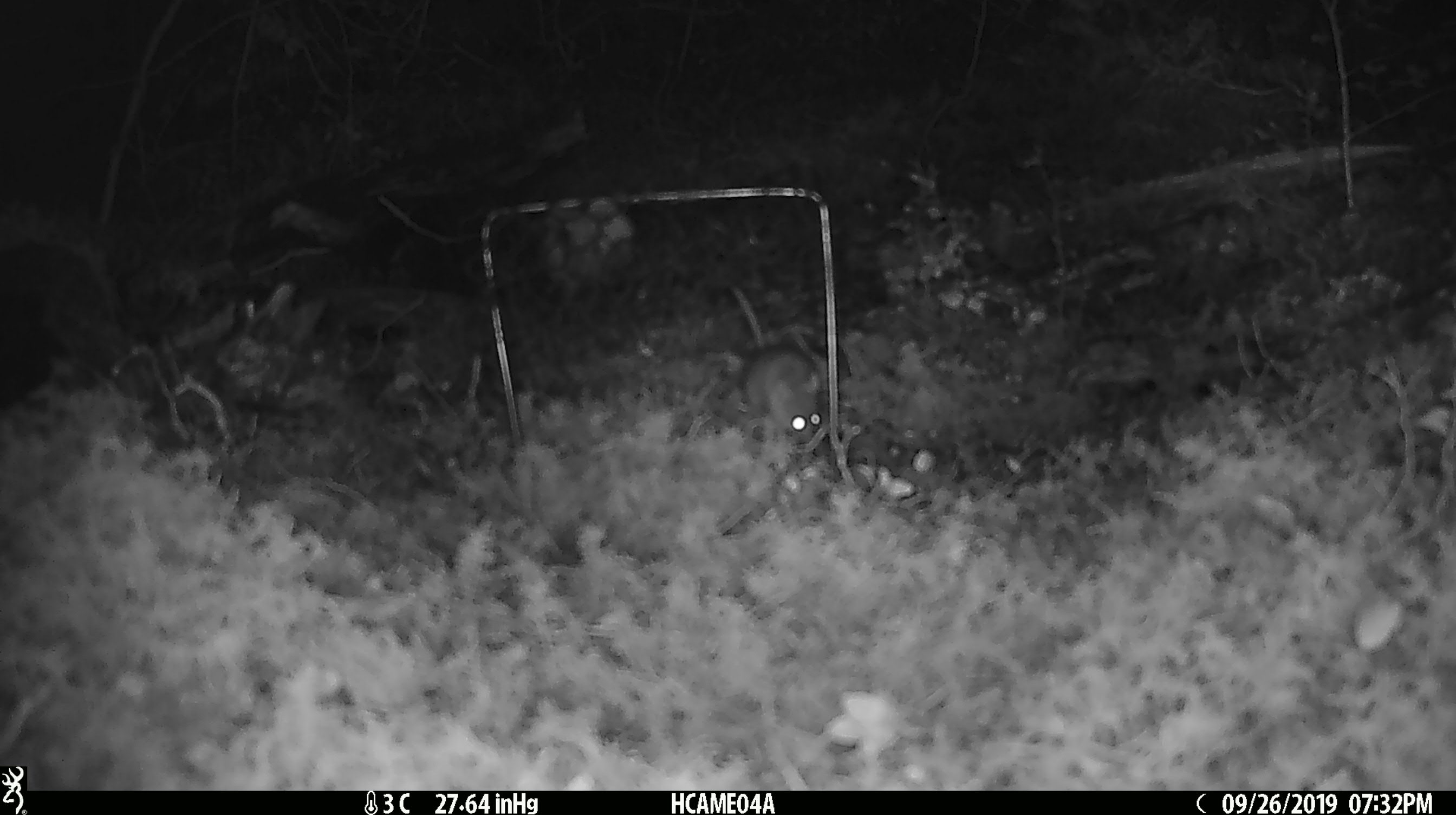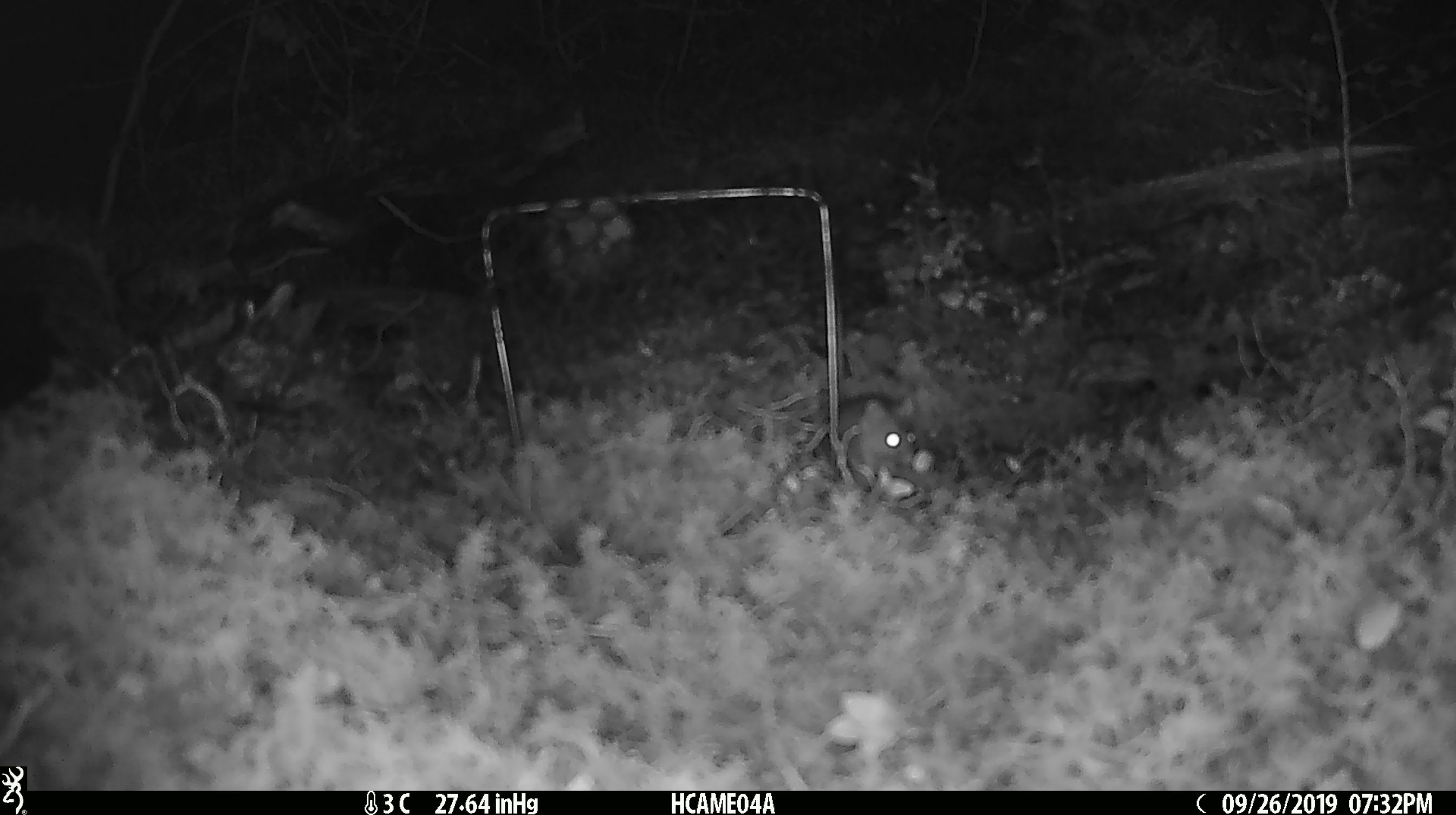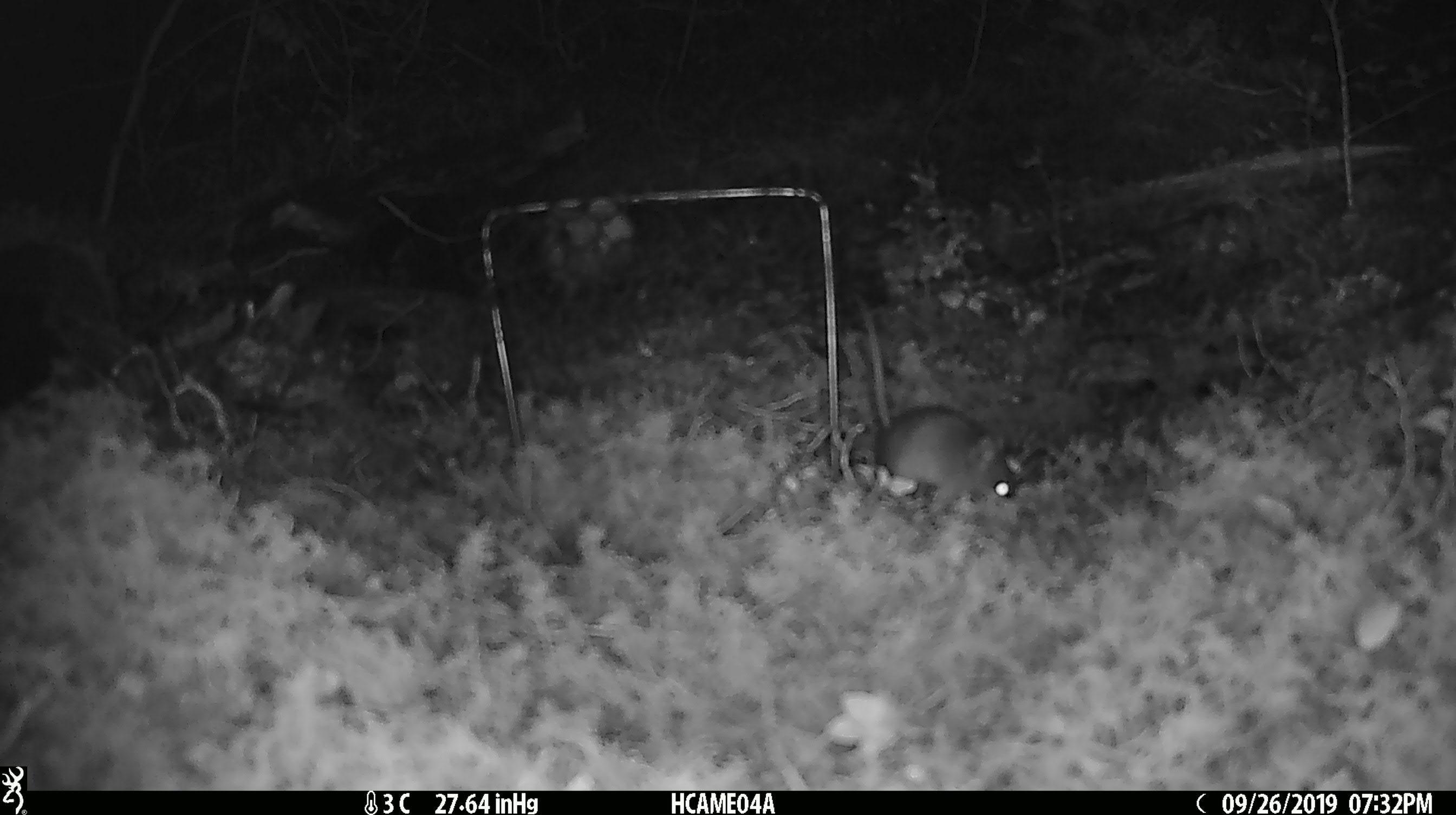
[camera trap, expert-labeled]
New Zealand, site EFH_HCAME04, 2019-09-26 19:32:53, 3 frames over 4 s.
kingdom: Animalia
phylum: Chordata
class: Mammalia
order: Rodentia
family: Muridae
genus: Mus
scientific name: Mus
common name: mouse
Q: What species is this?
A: Mouse (Mus).